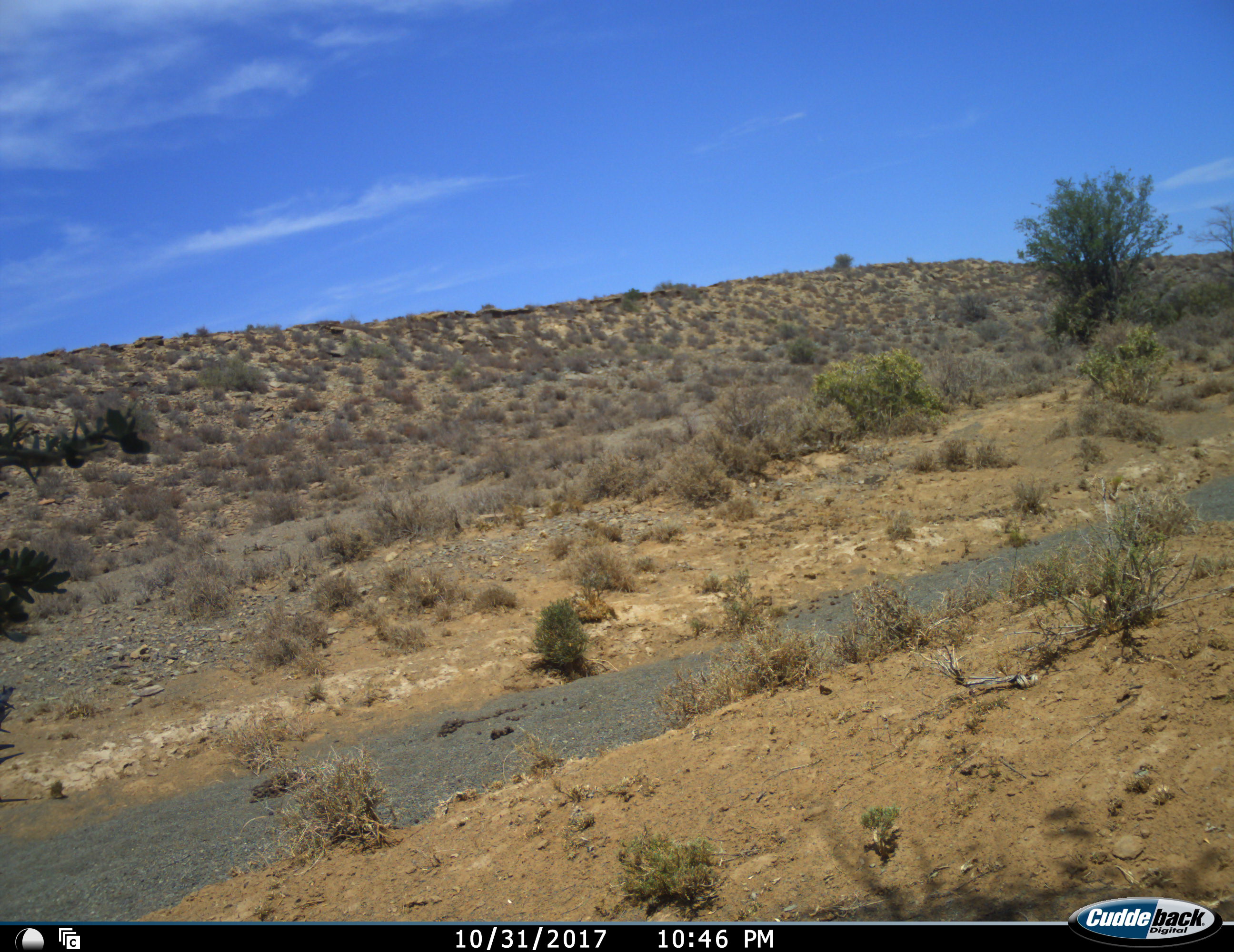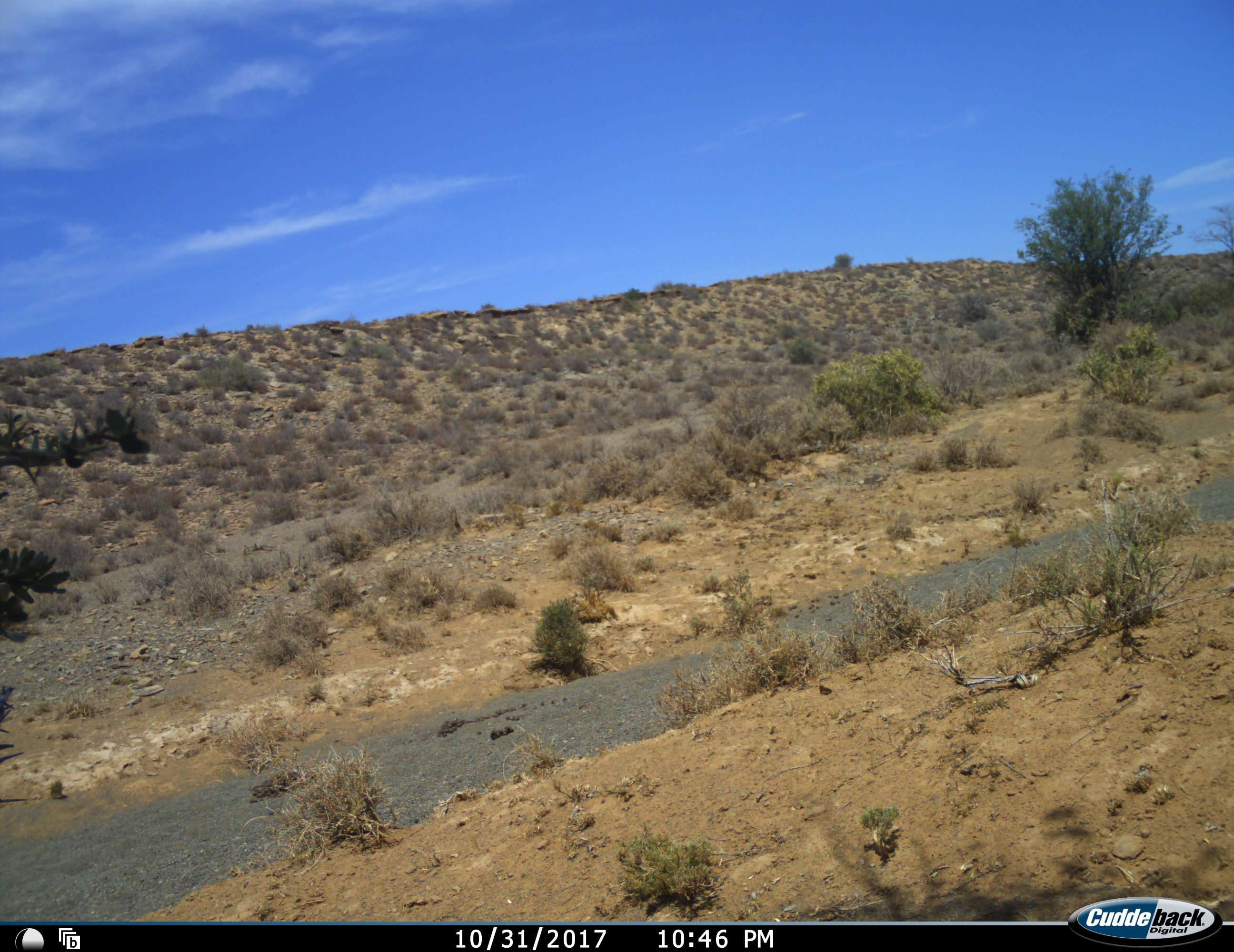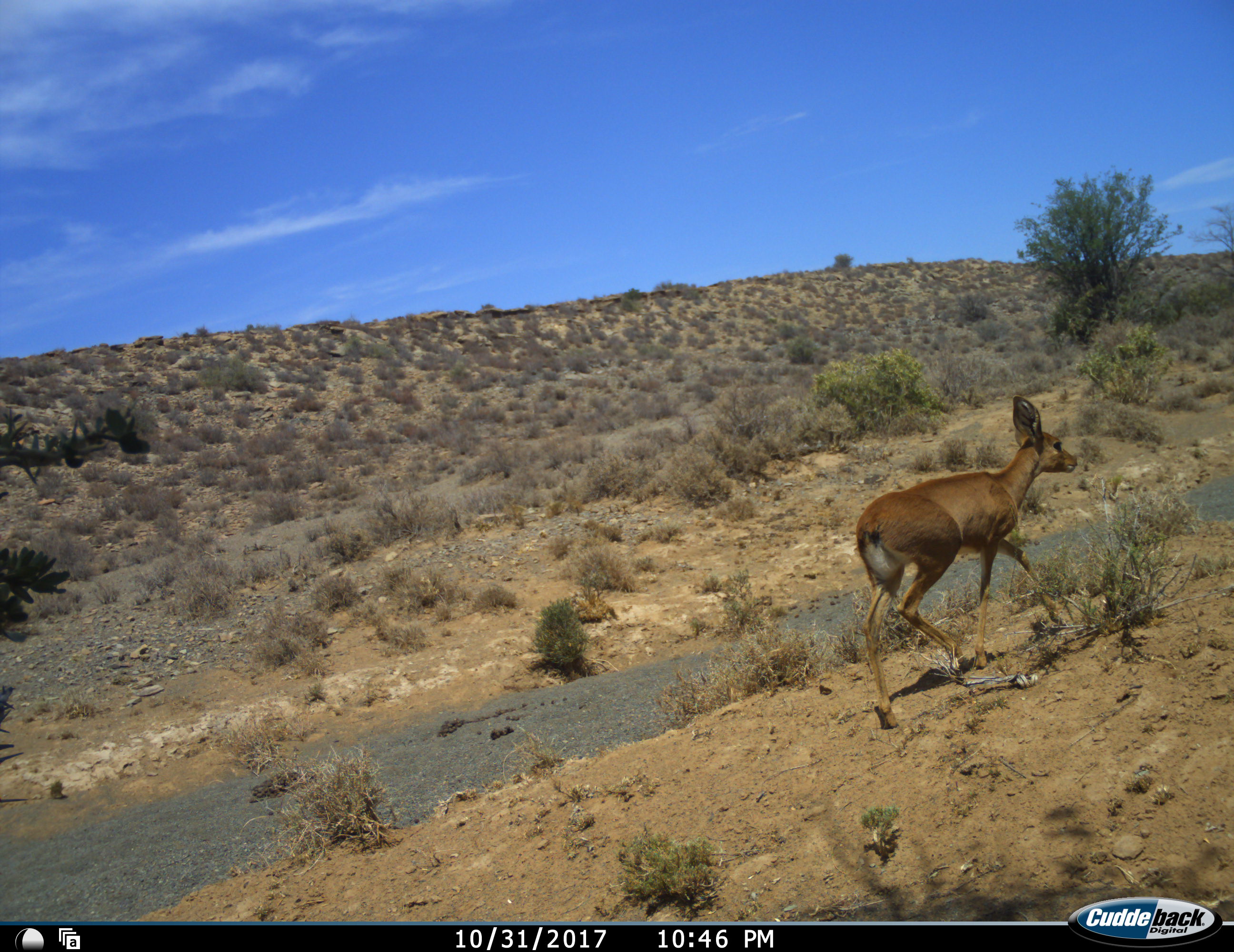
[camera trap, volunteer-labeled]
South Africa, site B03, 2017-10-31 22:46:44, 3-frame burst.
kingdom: Animalia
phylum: Chordata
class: Mammalia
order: Artiodactyla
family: Bovidae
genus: Raphicerus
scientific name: Raphicerus campestris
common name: steenbok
Steenbok (Raphicerus campestris), count 1. Behavior (volunteer vote fractions): standing 14%, resting 0%, moving 86%, interacting 0%. Young present (vote fraction): 0%. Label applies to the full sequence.